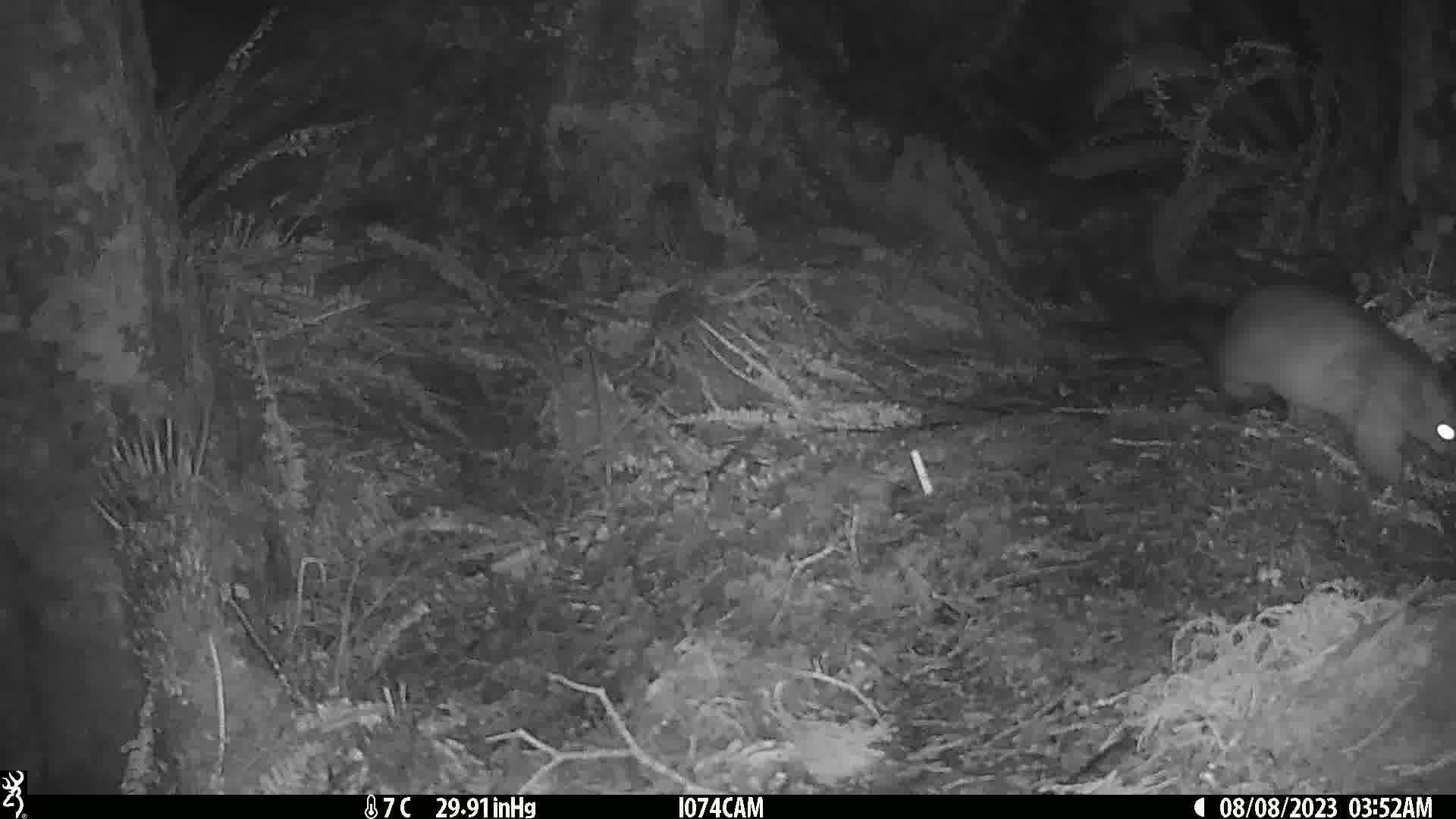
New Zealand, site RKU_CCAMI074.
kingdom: Animalia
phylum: Chordata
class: Mammalia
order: Diprotodontia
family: Phalangeridae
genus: Trichosurus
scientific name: Trichosurus vulpecula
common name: common brushtail possum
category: possum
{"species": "possum (common brushtail possum) (Trichosurus vulpecula)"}